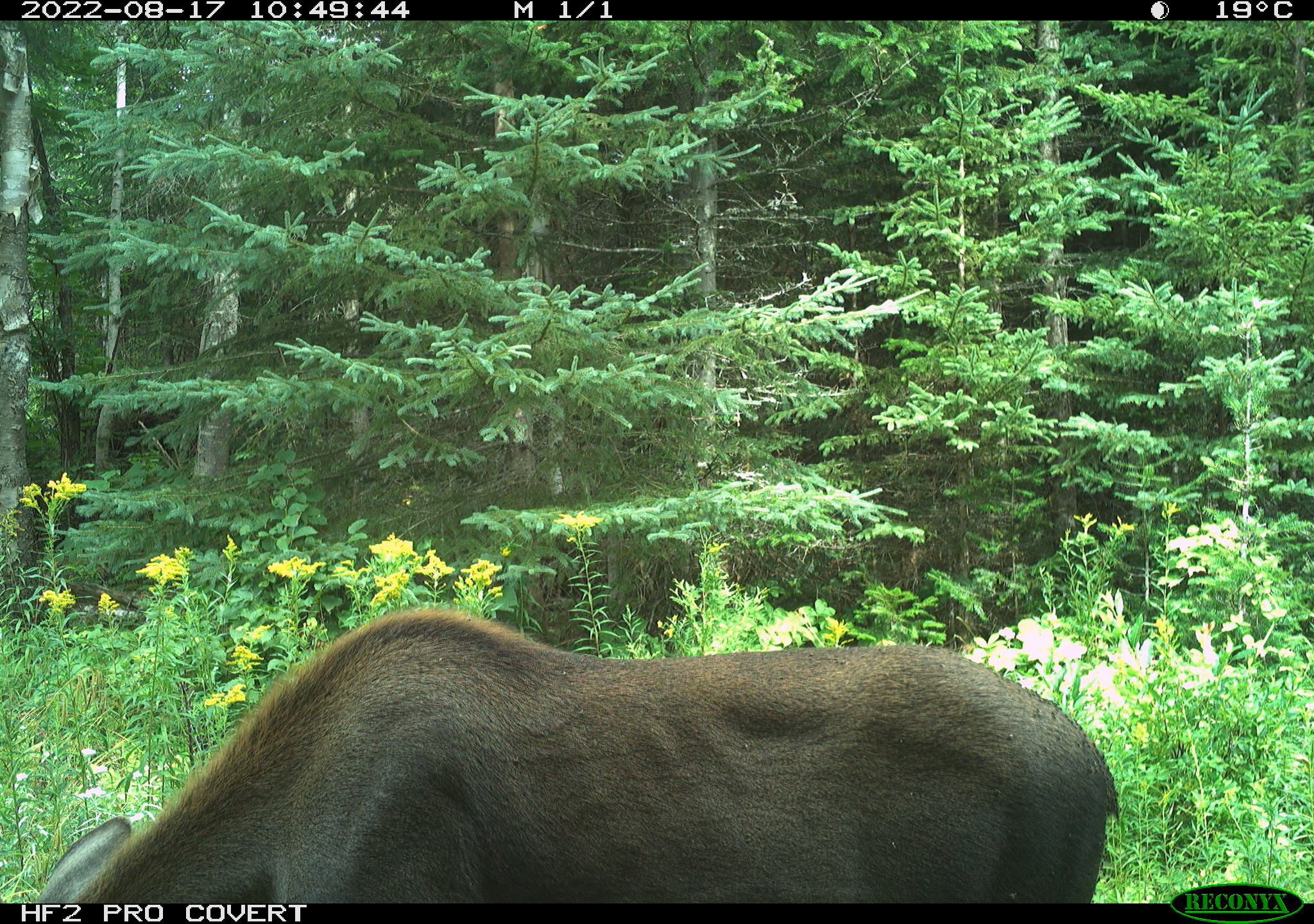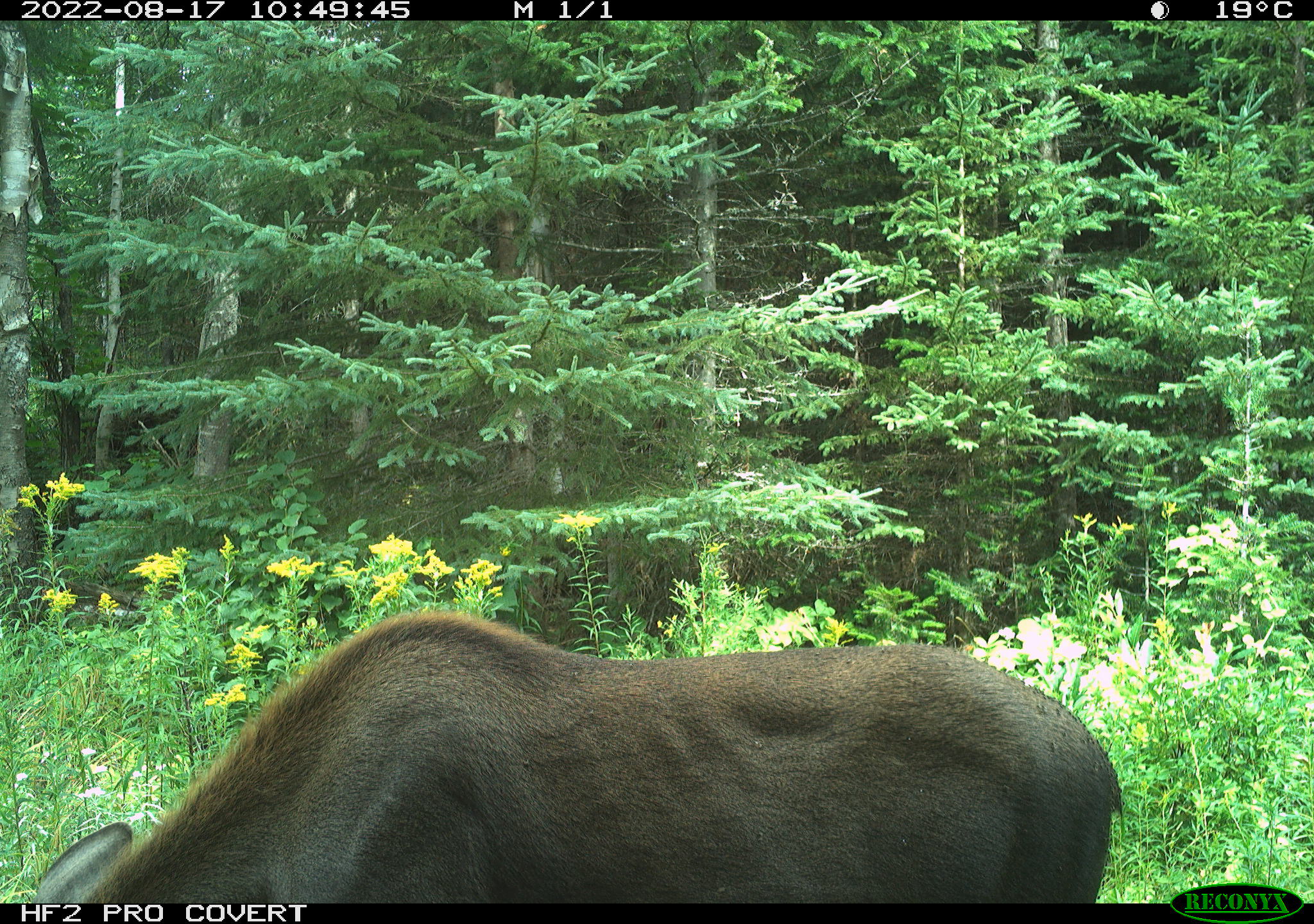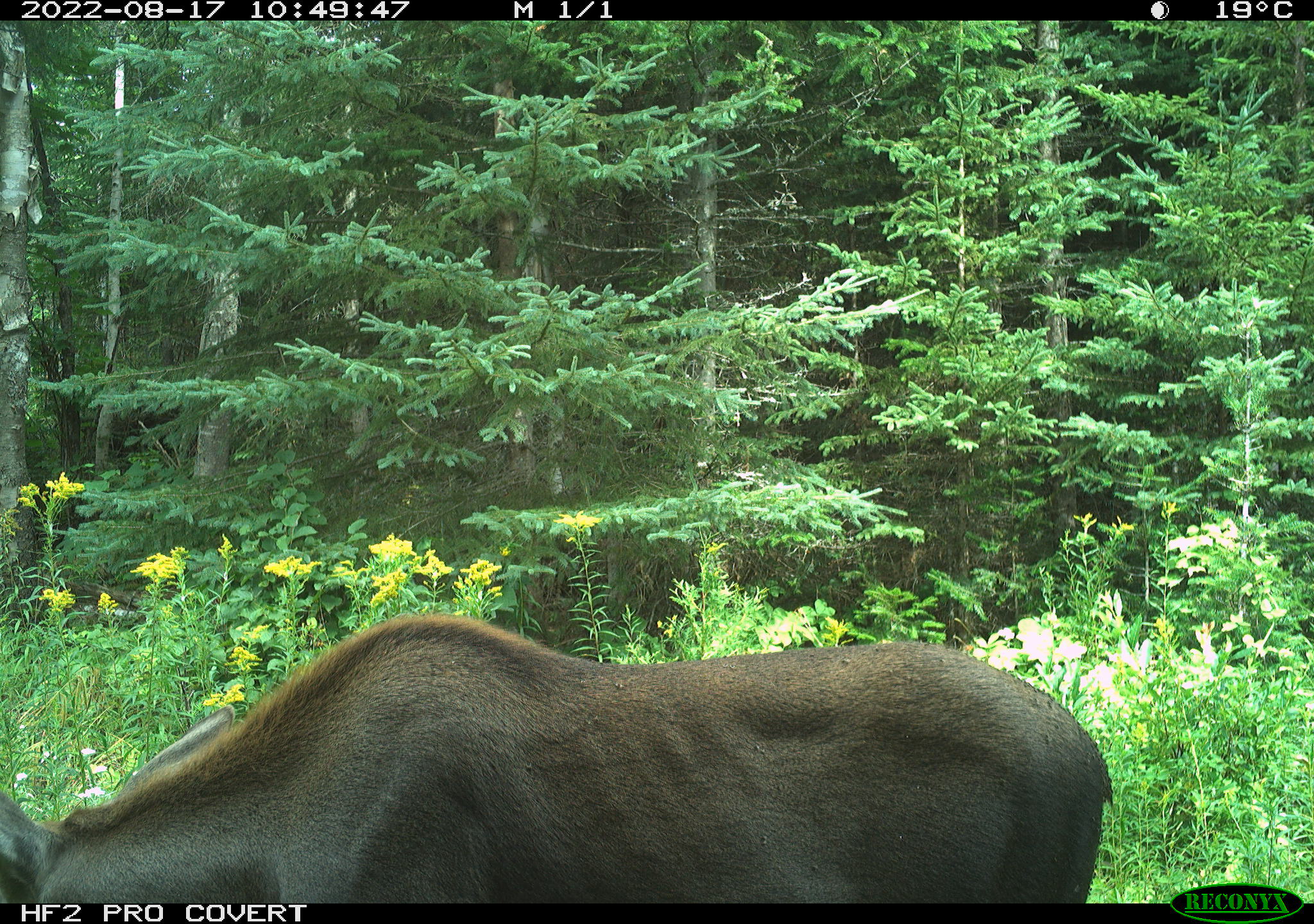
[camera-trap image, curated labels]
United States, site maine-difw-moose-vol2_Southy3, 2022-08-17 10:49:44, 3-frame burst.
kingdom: Animalia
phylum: Chordata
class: Mammalia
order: Artiodactyla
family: Cervidae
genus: Alces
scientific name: Alces alces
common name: moose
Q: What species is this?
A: Moose (Alces alces).